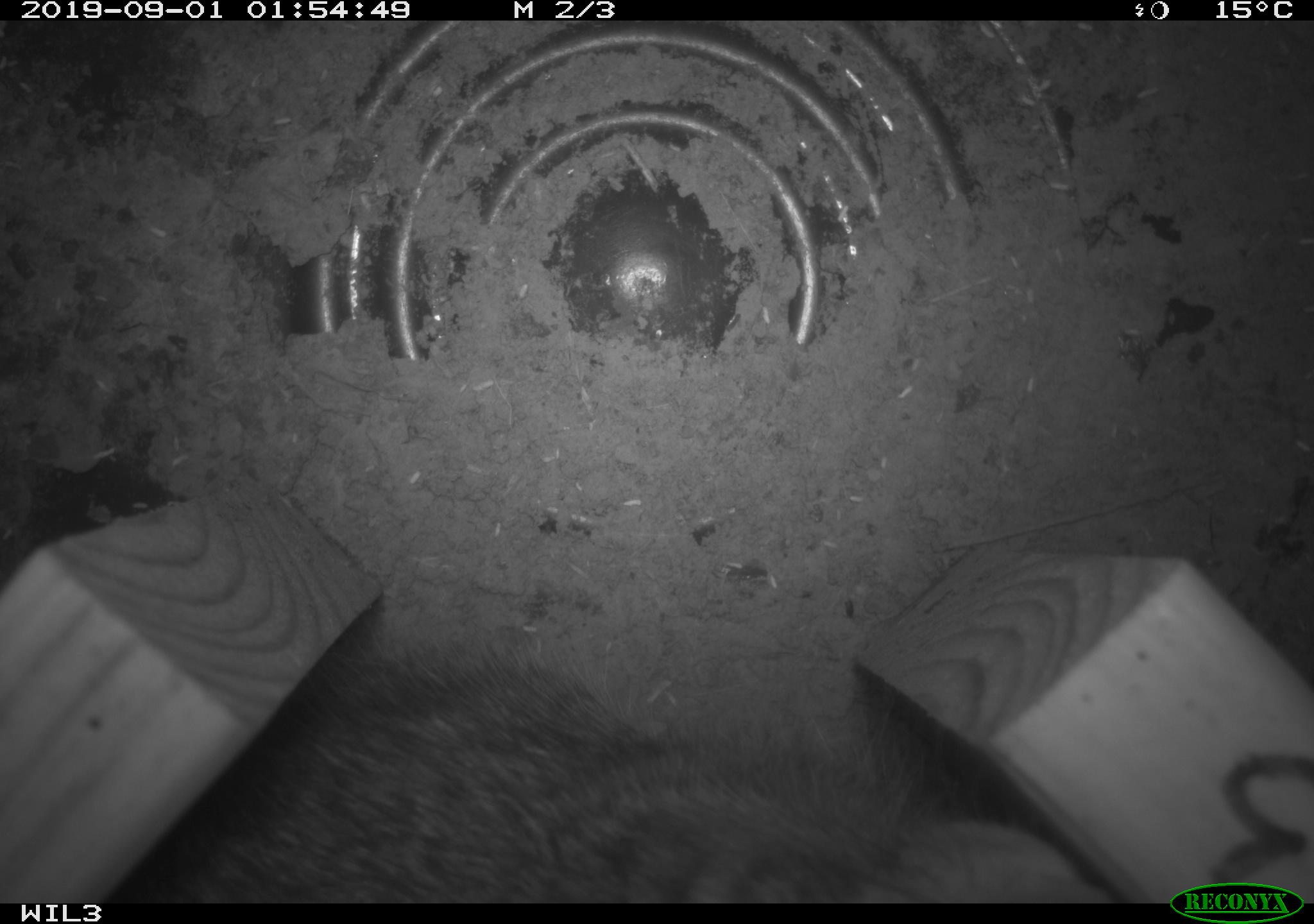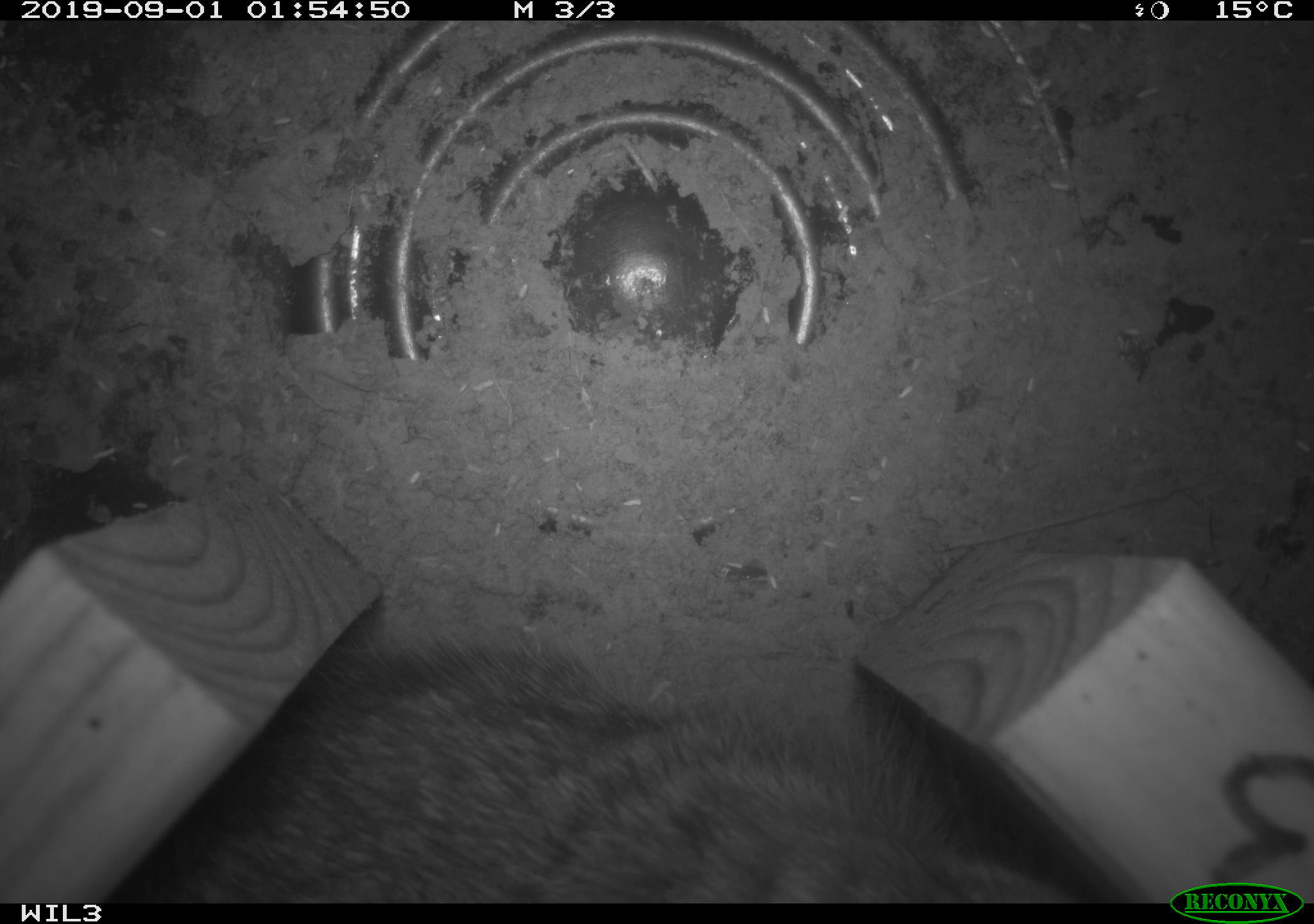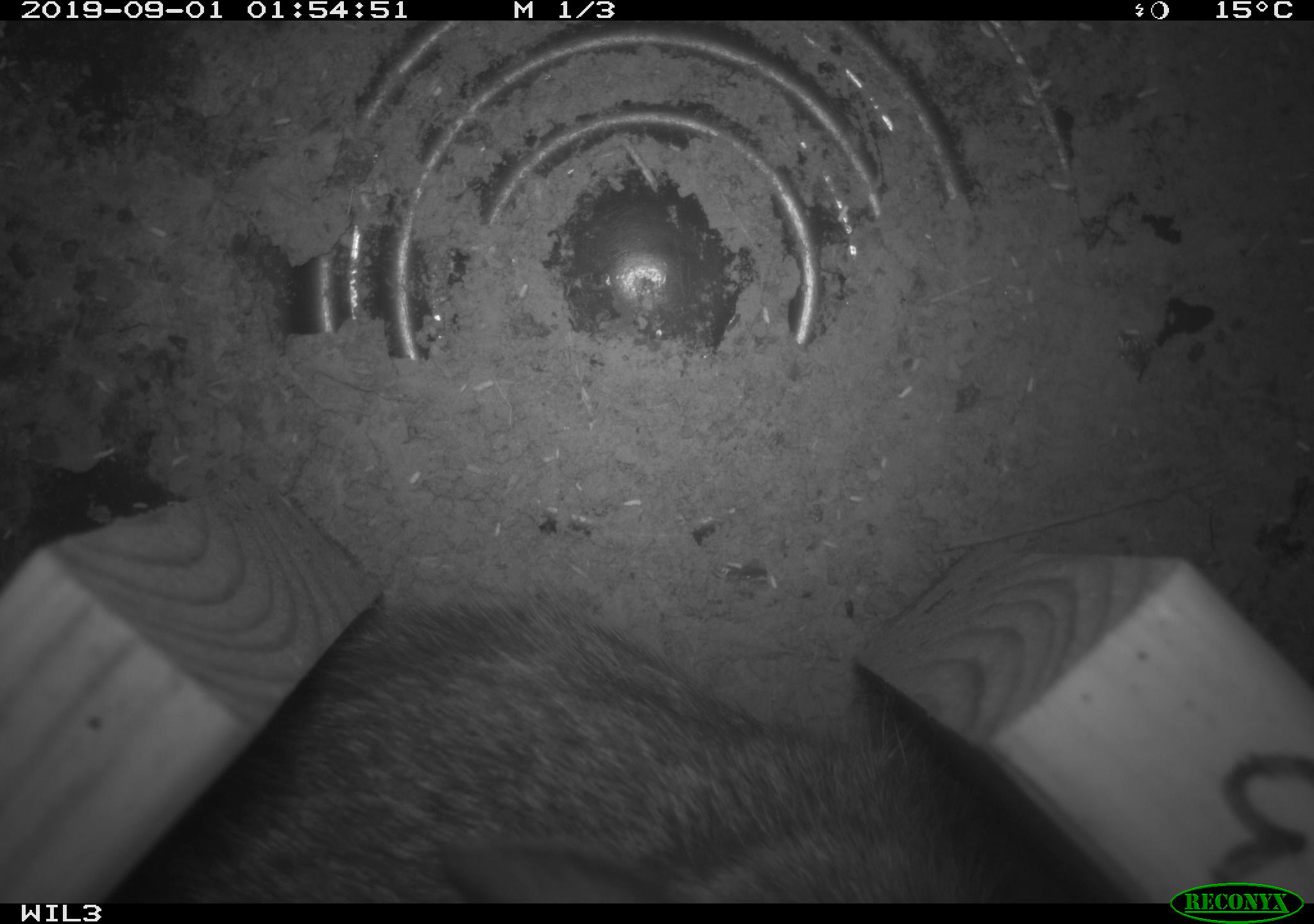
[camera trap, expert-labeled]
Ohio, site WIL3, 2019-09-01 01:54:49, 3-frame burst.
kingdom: Animalia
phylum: Chordata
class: Mammalia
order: Lagomorpha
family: Leporidae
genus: Sylvilagus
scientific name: Sylvilagus floridanus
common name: eastern cottontail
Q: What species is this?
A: Eastern cottontail (Sylvilagus floridanus).